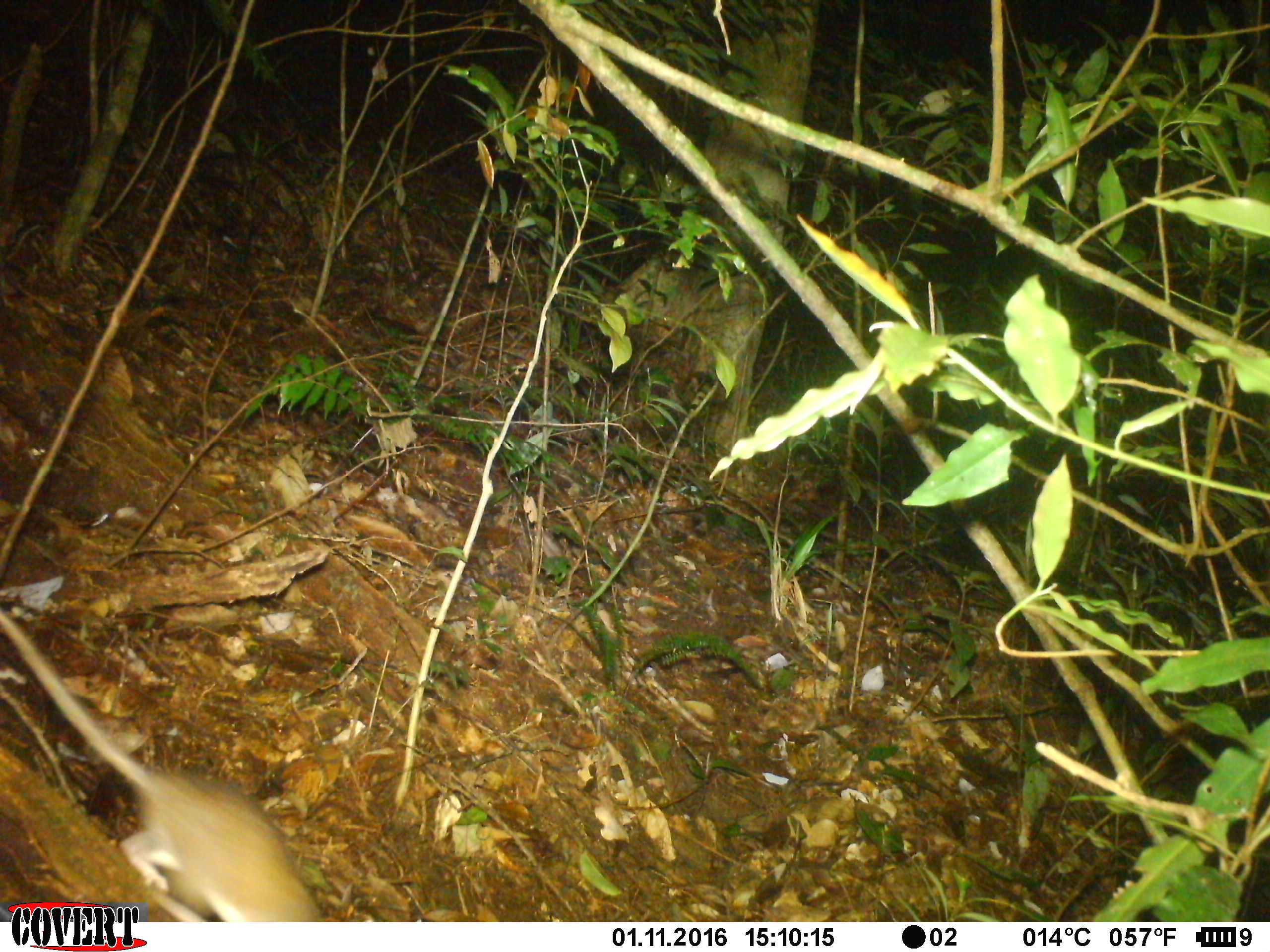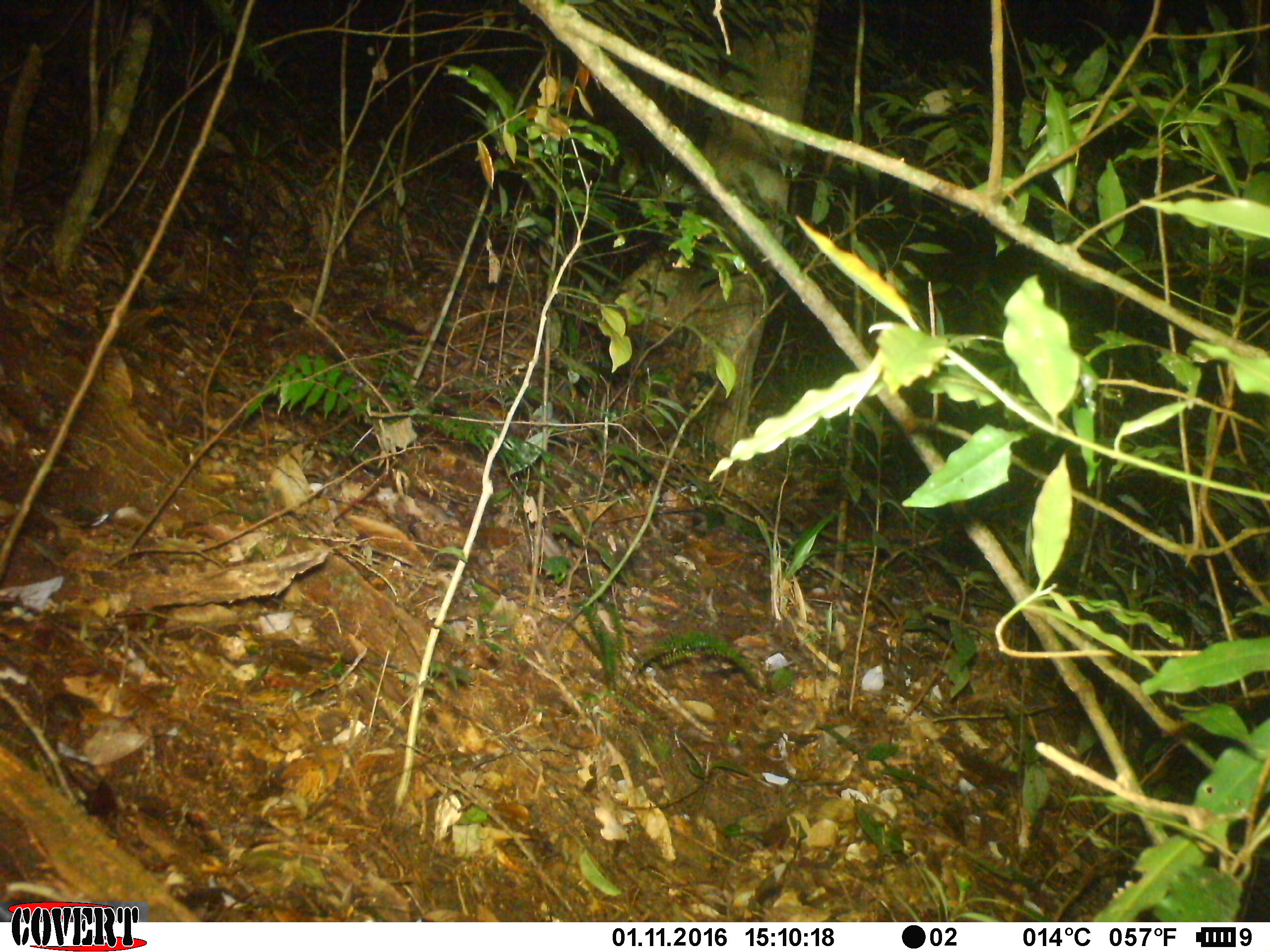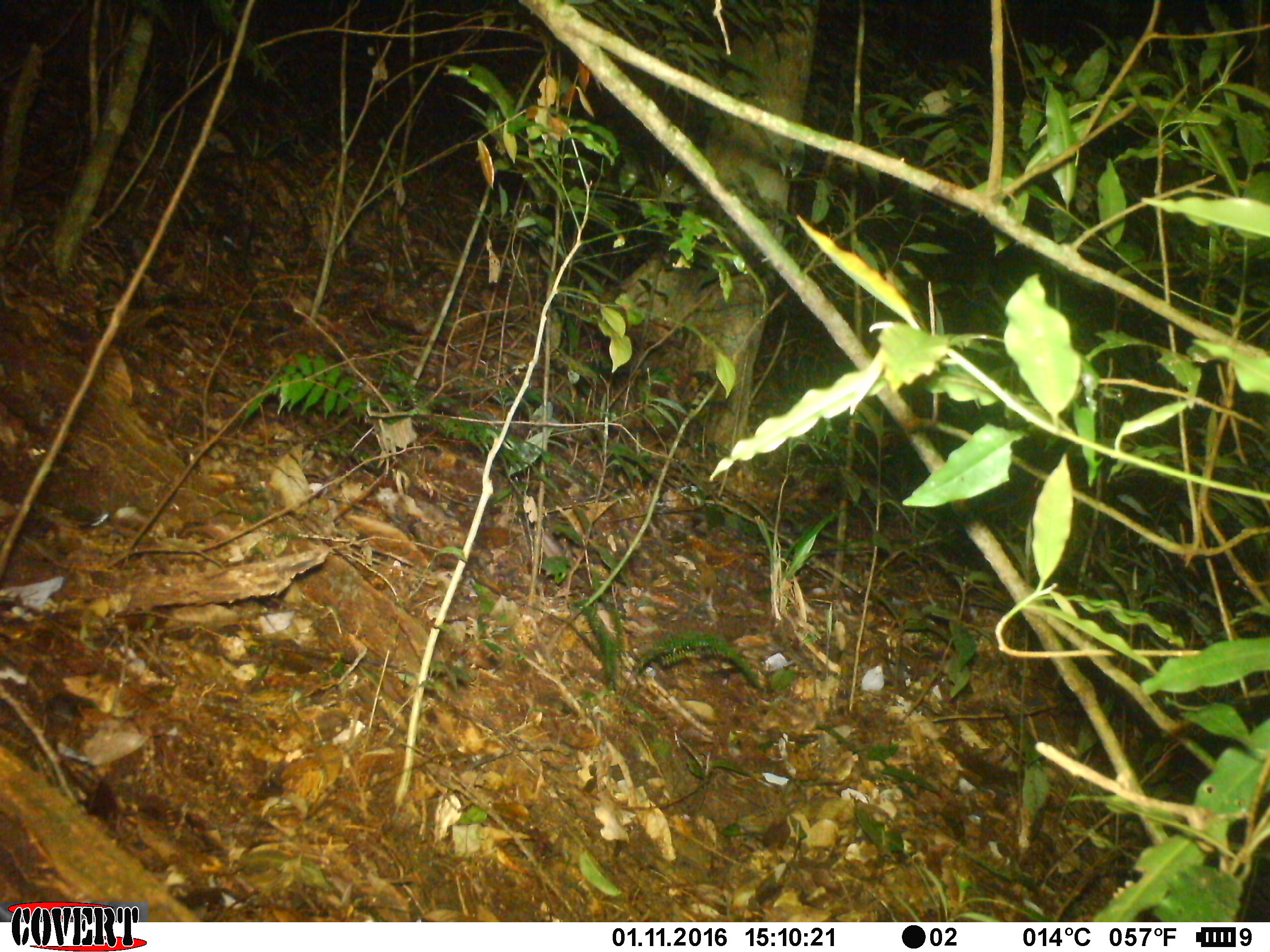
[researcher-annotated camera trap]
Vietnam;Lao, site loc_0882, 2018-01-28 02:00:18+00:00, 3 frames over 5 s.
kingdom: Animalia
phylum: Chordata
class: Mammalia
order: Rodentia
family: Muridae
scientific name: Muridae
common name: old-world mice and rats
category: unidentified murid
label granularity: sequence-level